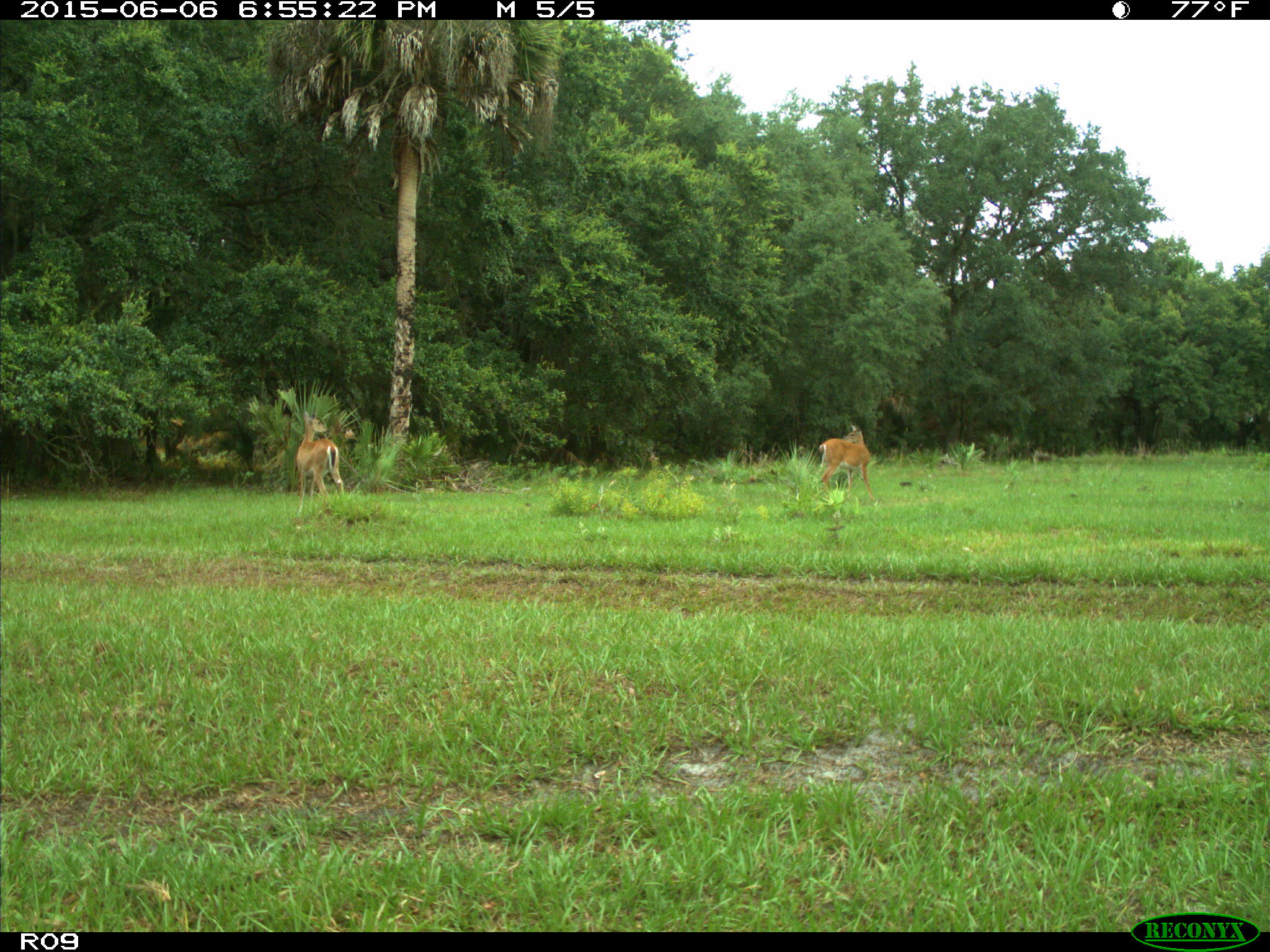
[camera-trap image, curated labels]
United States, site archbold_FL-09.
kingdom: Animalia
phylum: Chordata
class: Mammalia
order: Artiodactyla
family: Cervidae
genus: Odocoileus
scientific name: Odocoileus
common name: deer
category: unidentified deer